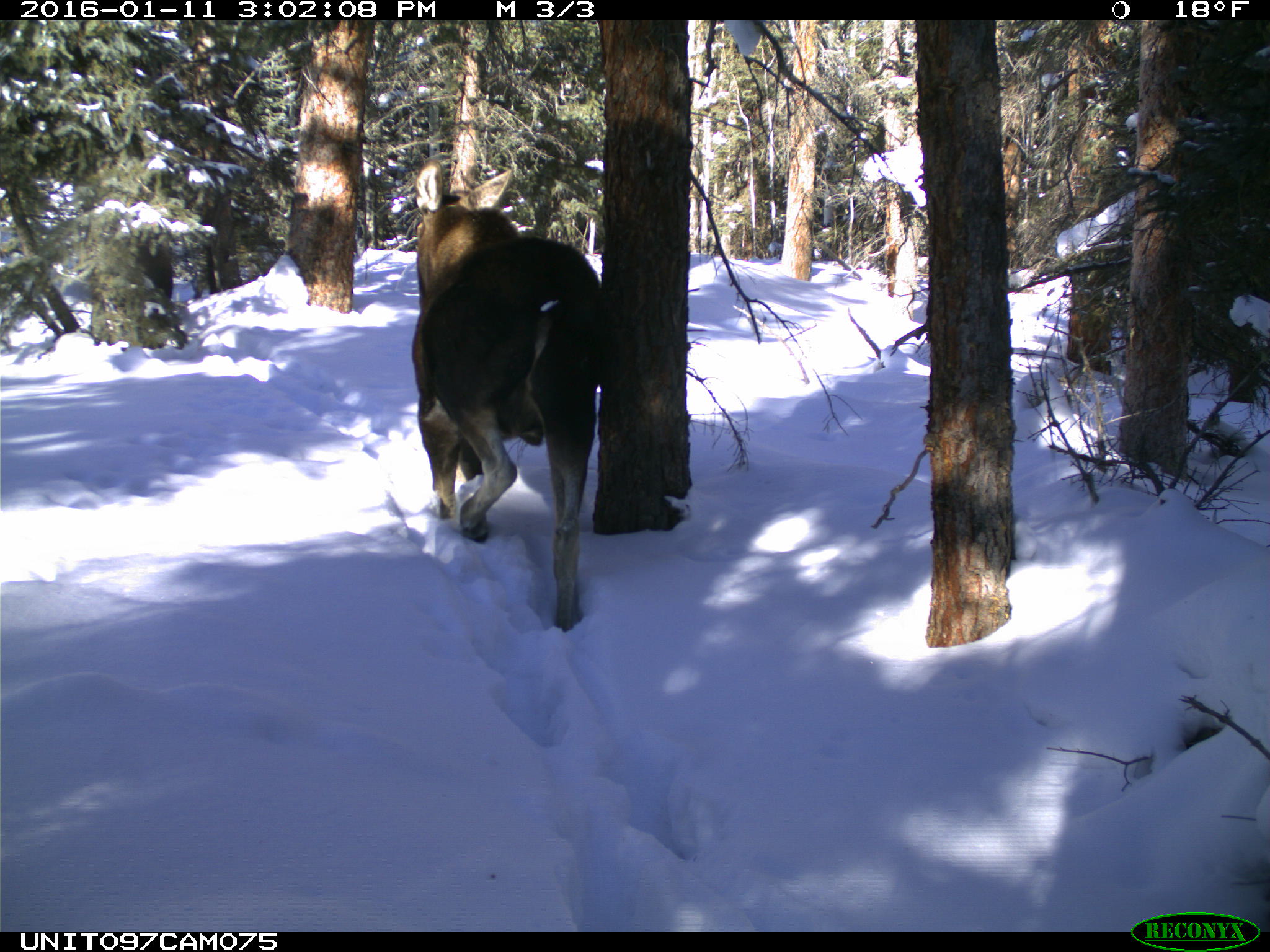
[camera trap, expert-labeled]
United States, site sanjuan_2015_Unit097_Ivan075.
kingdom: Animalia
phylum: Chordata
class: Mammalia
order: Artiodactyla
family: Cervidae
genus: Alces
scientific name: Alces alces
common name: moose